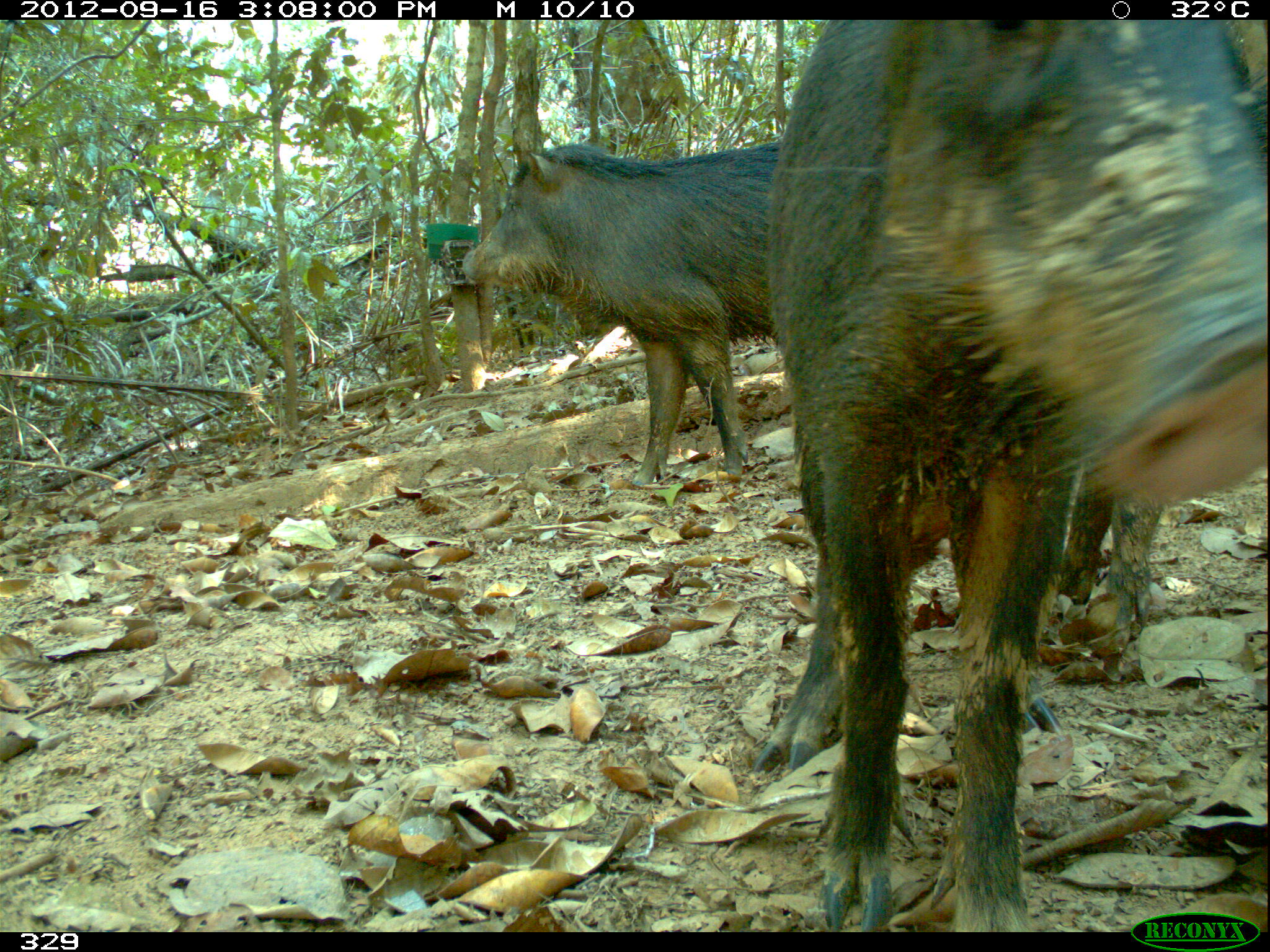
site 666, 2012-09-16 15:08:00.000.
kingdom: Animalia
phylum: Chordata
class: Mammalia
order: Artiodactyla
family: Tayassuidae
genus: Tayassu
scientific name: Tayassu pecari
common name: white-lipped peccary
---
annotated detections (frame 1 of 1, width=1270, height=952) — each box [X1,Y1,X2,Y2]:
tayassu pecari: [754,20,1270,930]; [460,142,790,487]; [1056,479,1164,646]